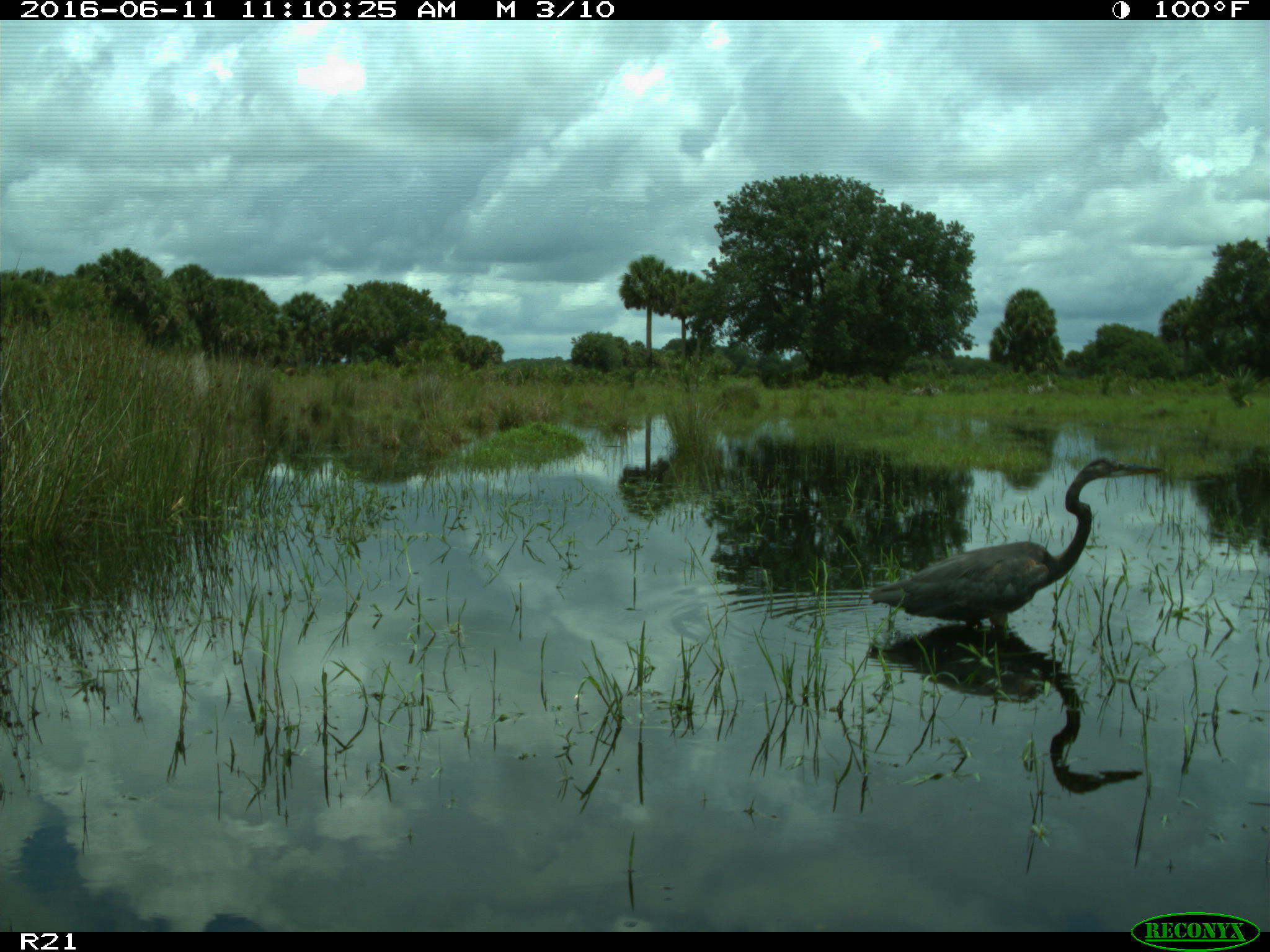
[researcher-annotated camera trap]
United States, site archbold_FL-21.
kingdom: Animalia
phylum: Chordata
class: Aves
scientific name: Aves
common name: birds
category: unidentified bird